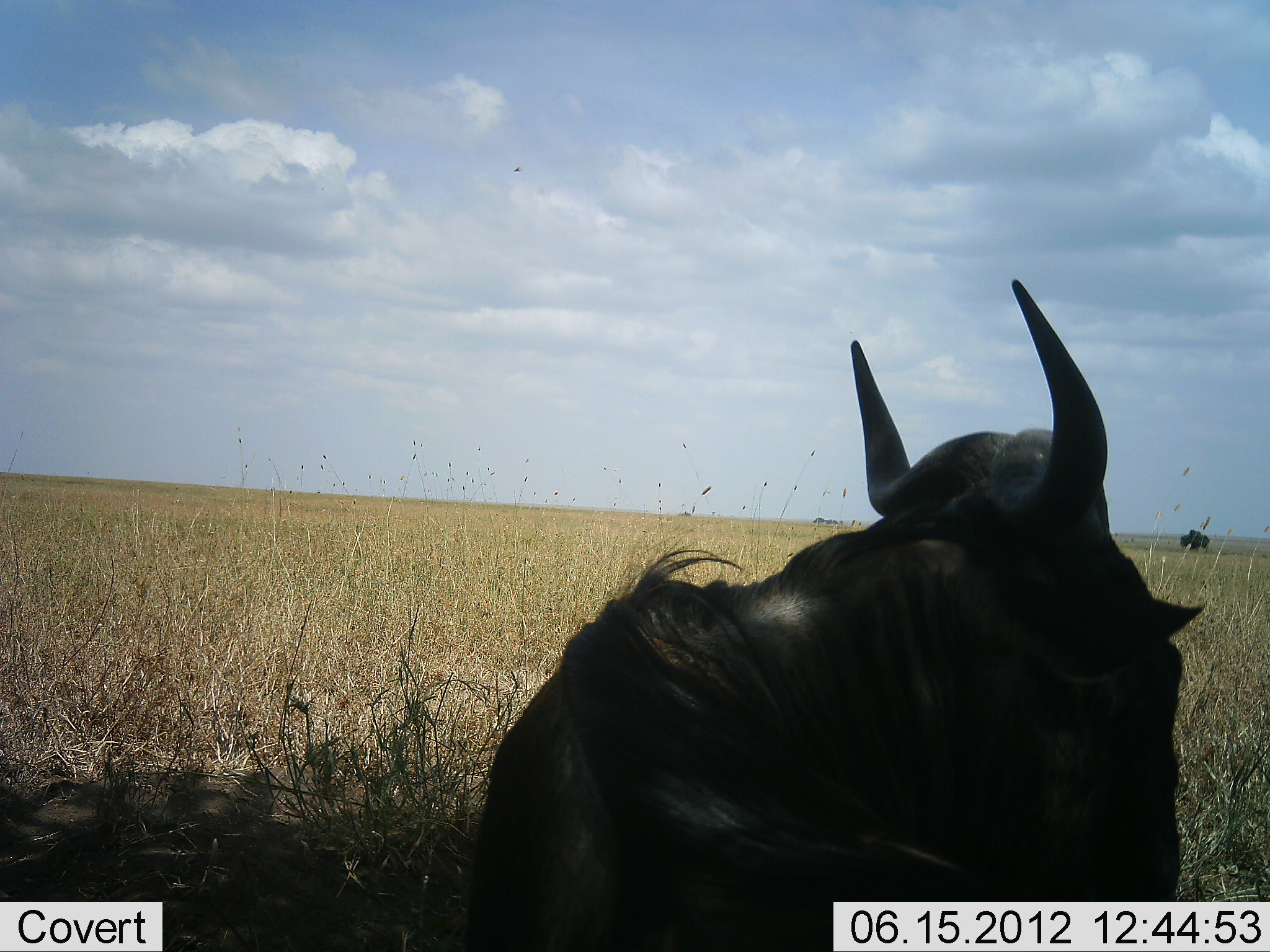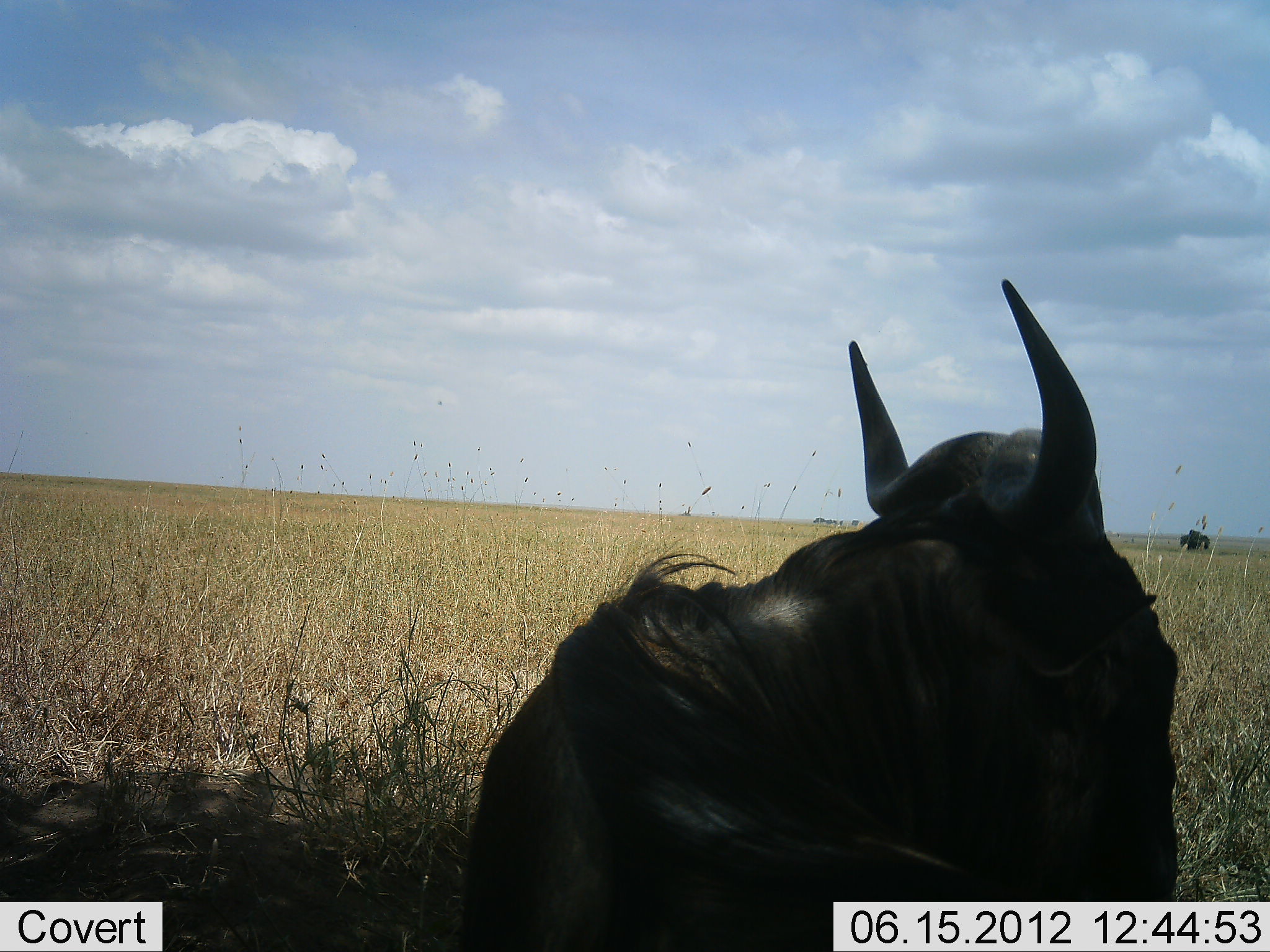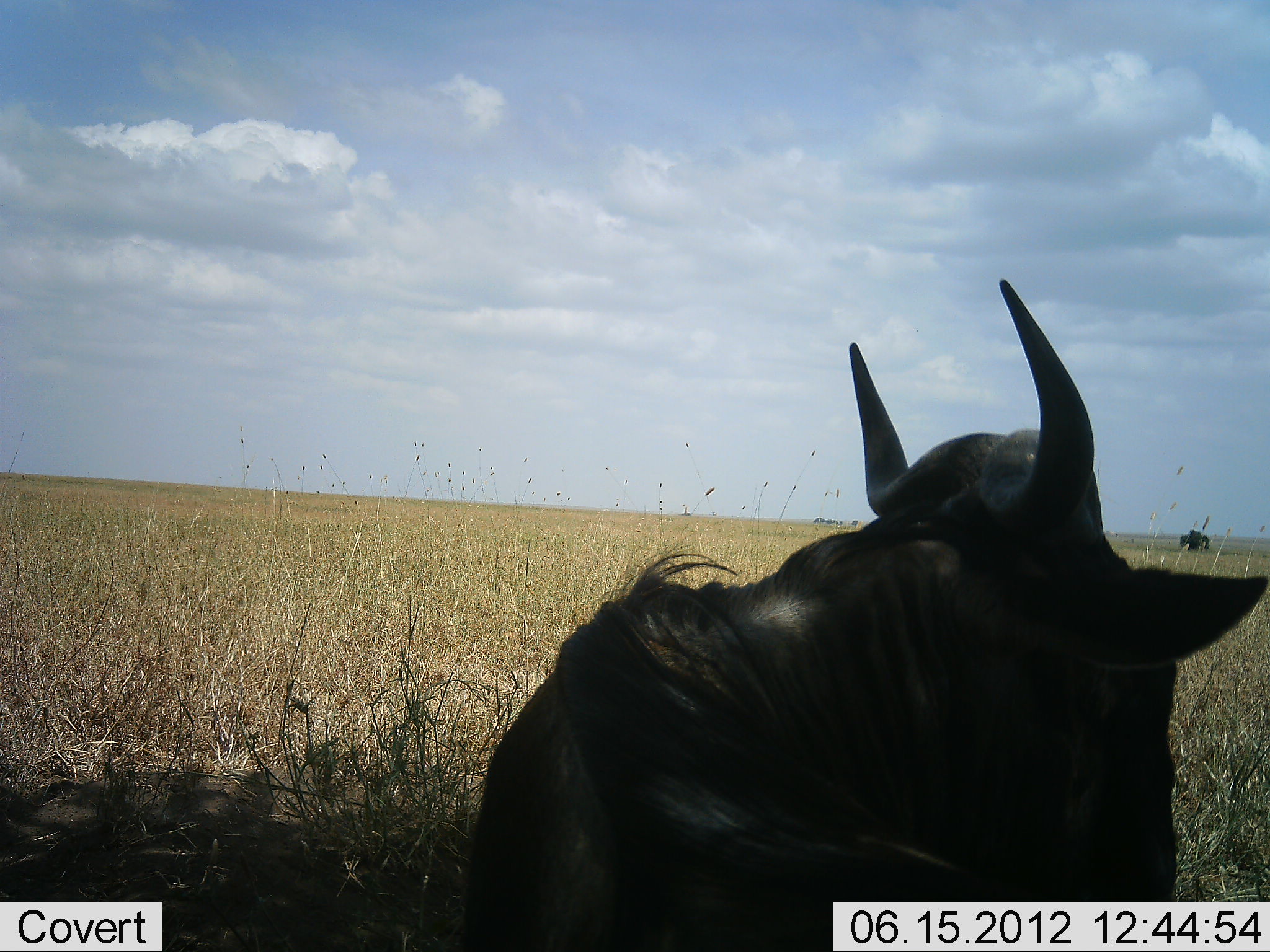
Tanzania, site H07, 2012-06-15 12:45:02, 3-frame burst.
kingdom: Animalia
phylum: Chordata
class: Mammalia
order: Artiodactyla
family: Bovidae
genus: Connochaetes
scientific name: Connochaetes taurinus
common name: blue wildebeest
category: wildebeest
Wildebeest (blue wildebeest) (Connochaetes taurinus), count 1. Behavior (volunteer vote fractions): standing 20%, resting 80%, moving 0%, interacting 0%. Young present (vote fraction): 0%. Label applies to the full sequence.